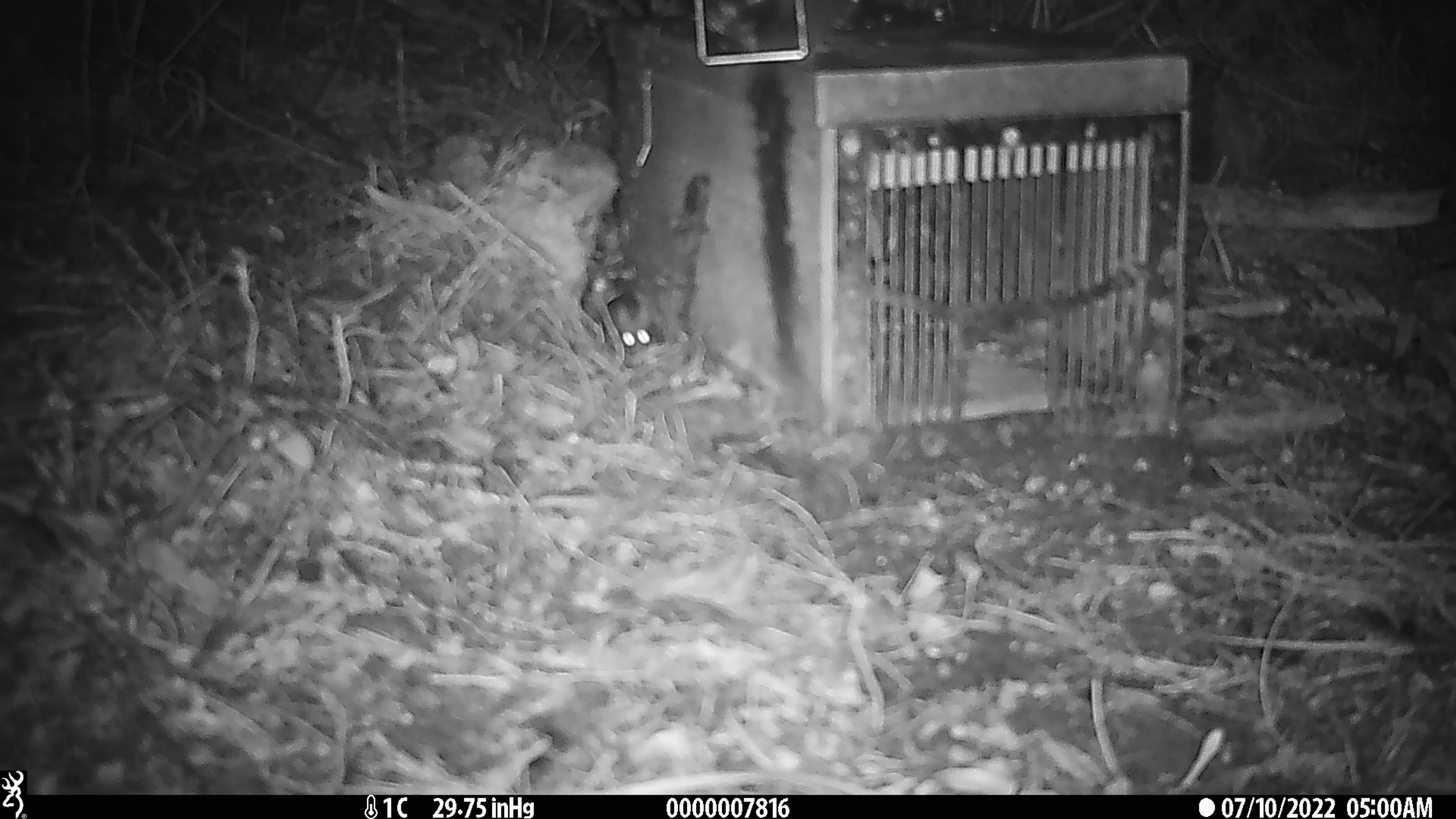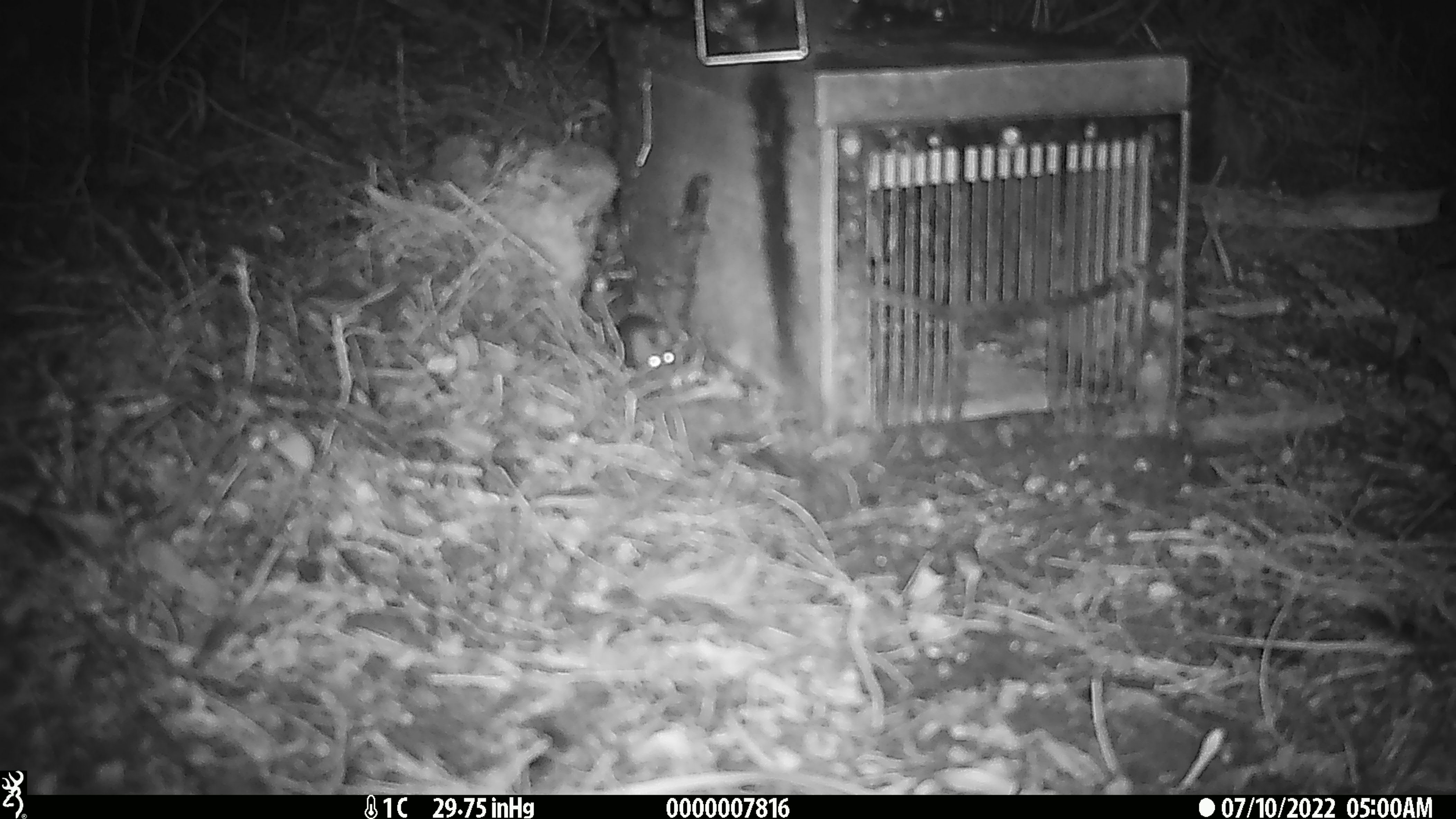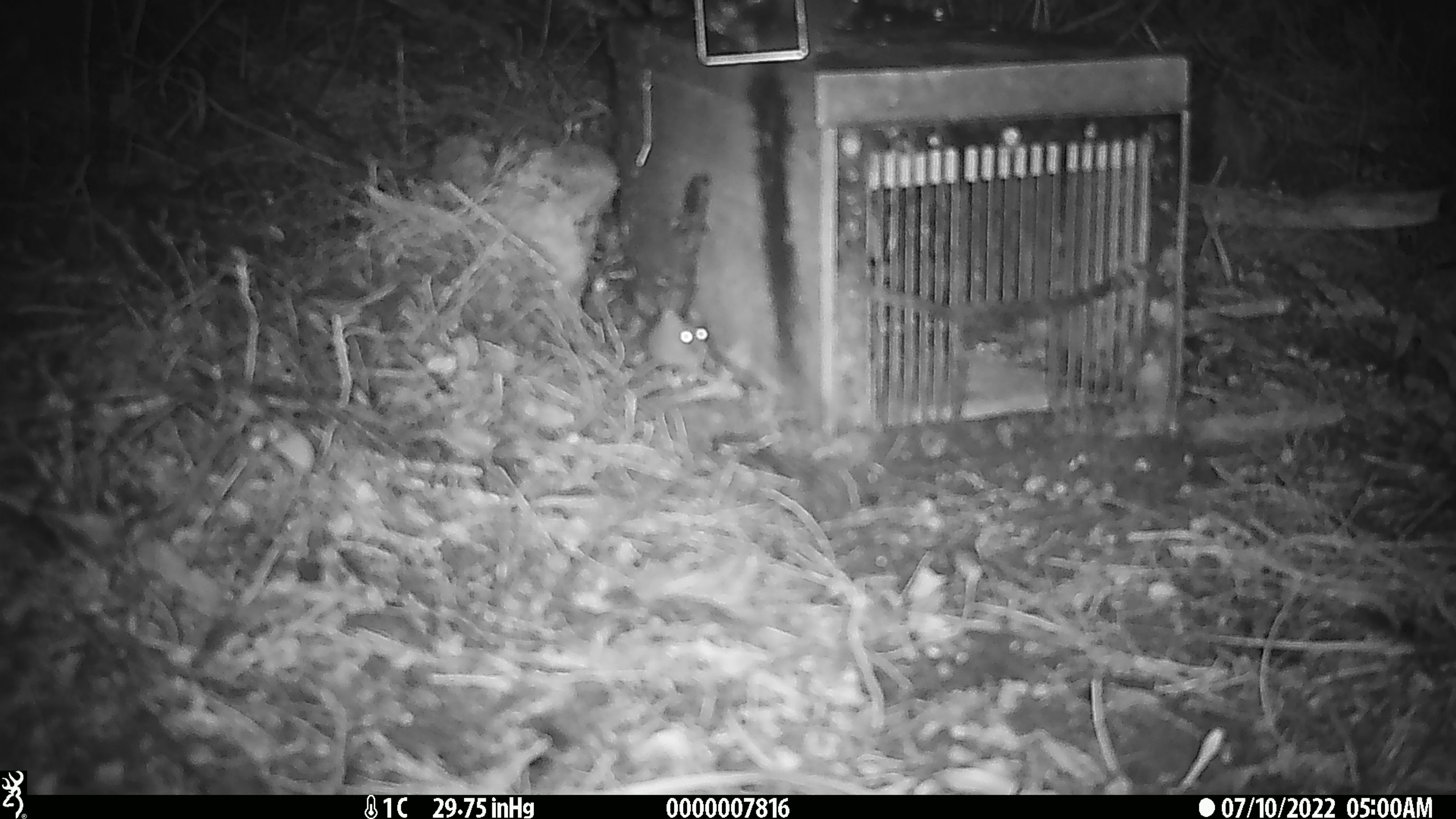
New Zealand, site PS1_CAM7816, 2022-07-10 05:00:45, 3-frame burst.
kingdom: Animalia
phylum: Chordata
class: Mammalia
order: Rodentia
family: Muridae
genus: Mus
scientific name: Mus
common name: mouse